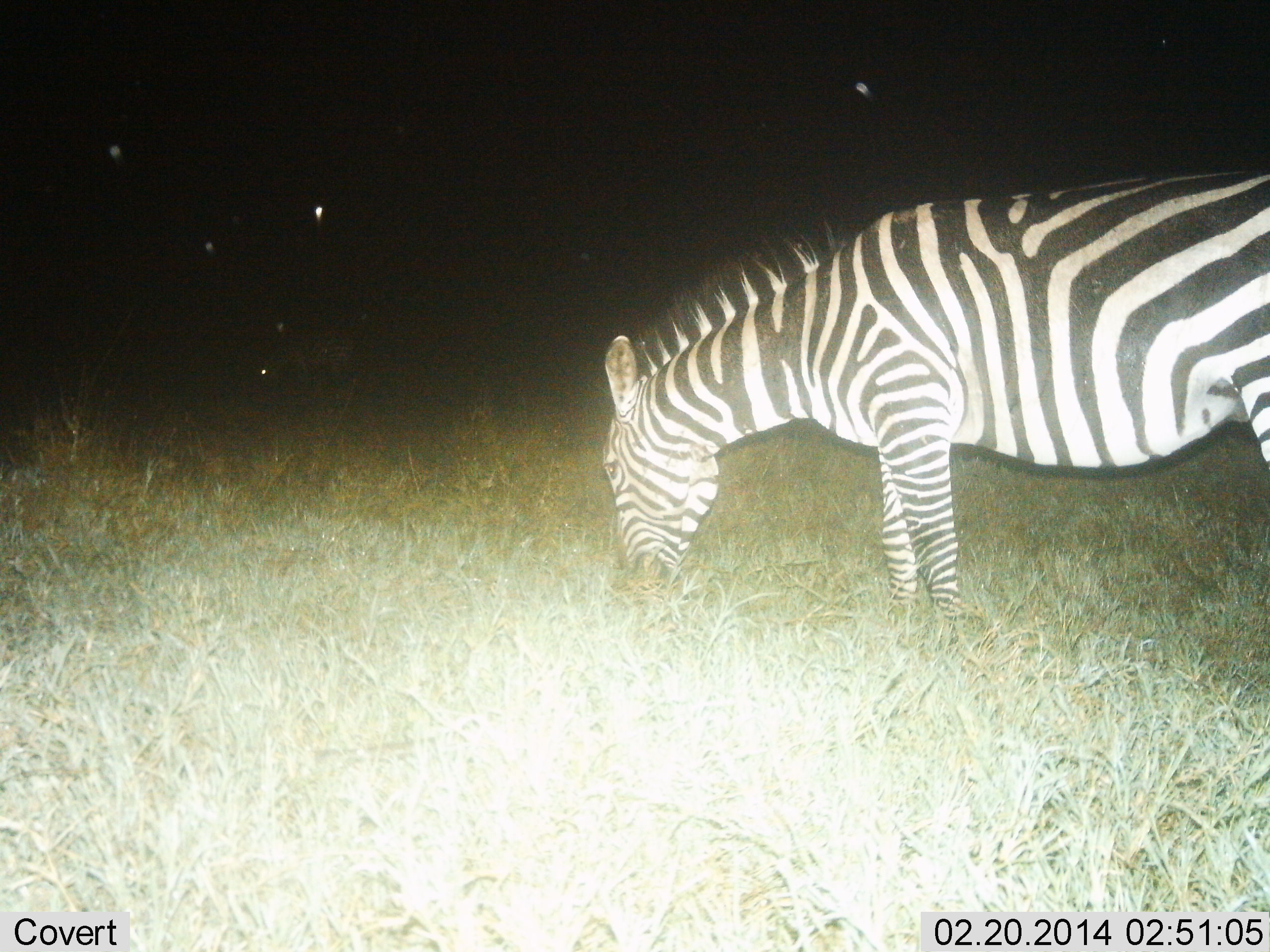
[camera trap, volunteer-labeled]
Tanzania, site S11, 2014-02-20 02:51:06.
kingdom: Animalia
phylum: Chordata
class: Mammalia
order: Perissodactyla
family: Equidae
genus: Equus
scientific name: Equus quagga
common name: plains zebra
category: zebra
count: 1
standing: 20%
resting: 0%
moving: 0%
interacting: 0%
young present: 0%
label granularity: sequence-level